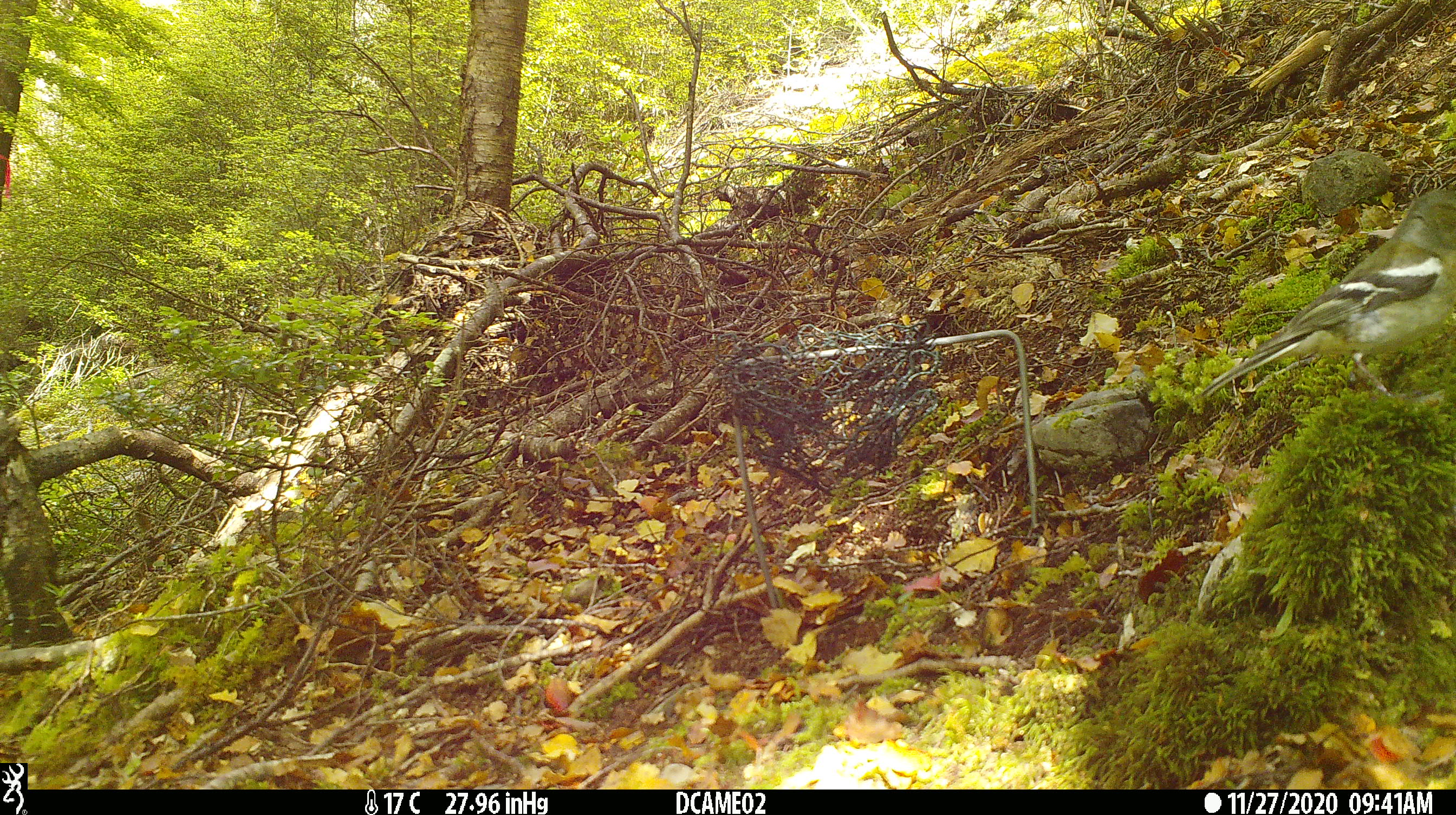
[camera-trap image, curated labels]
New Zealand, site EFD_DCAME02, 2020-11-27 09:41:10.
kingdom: Animalia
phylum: Chordata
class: Aves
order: Passeriformes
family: Fringillidae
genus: Fringilla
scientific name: Fringilla coelebs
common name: common chaffinch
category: chaffinch